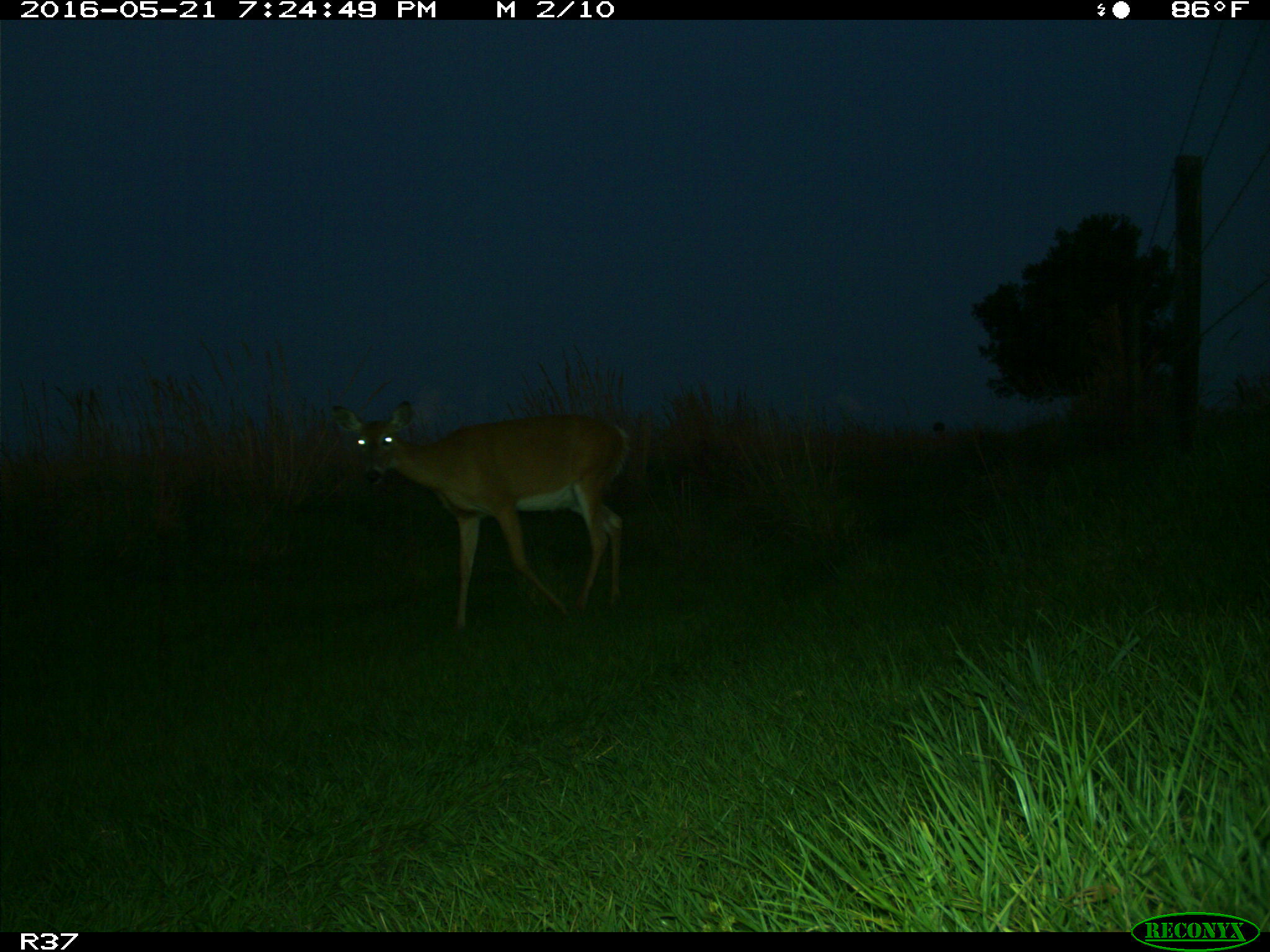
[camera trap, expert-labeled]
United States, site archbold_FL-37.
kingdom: Animalia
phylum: Chordata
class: Mammalia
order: Artiodactyla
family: Cervidae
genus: Odocoileus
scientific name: Odocoileus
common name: deer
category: unidentified deer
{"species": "unidentified deer (deer) (Odocoileus)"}